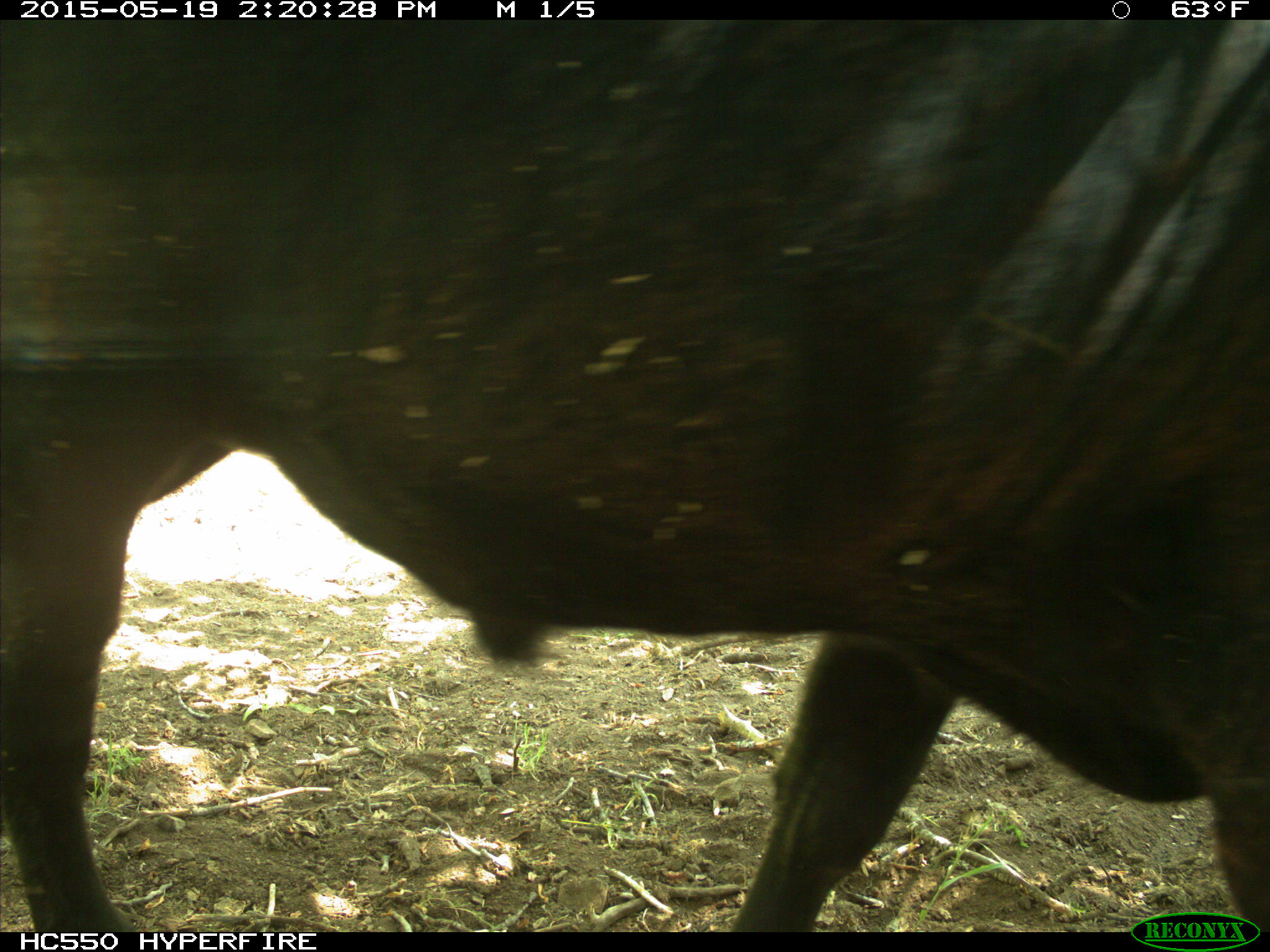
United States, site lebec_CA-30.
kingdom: Animalia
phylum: Chordata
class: Mammalia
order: Artiodactyla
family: Bovidae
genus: Bos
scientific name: Bos taurus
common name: domestic cow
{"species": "Bos taurus (domestic cow)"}